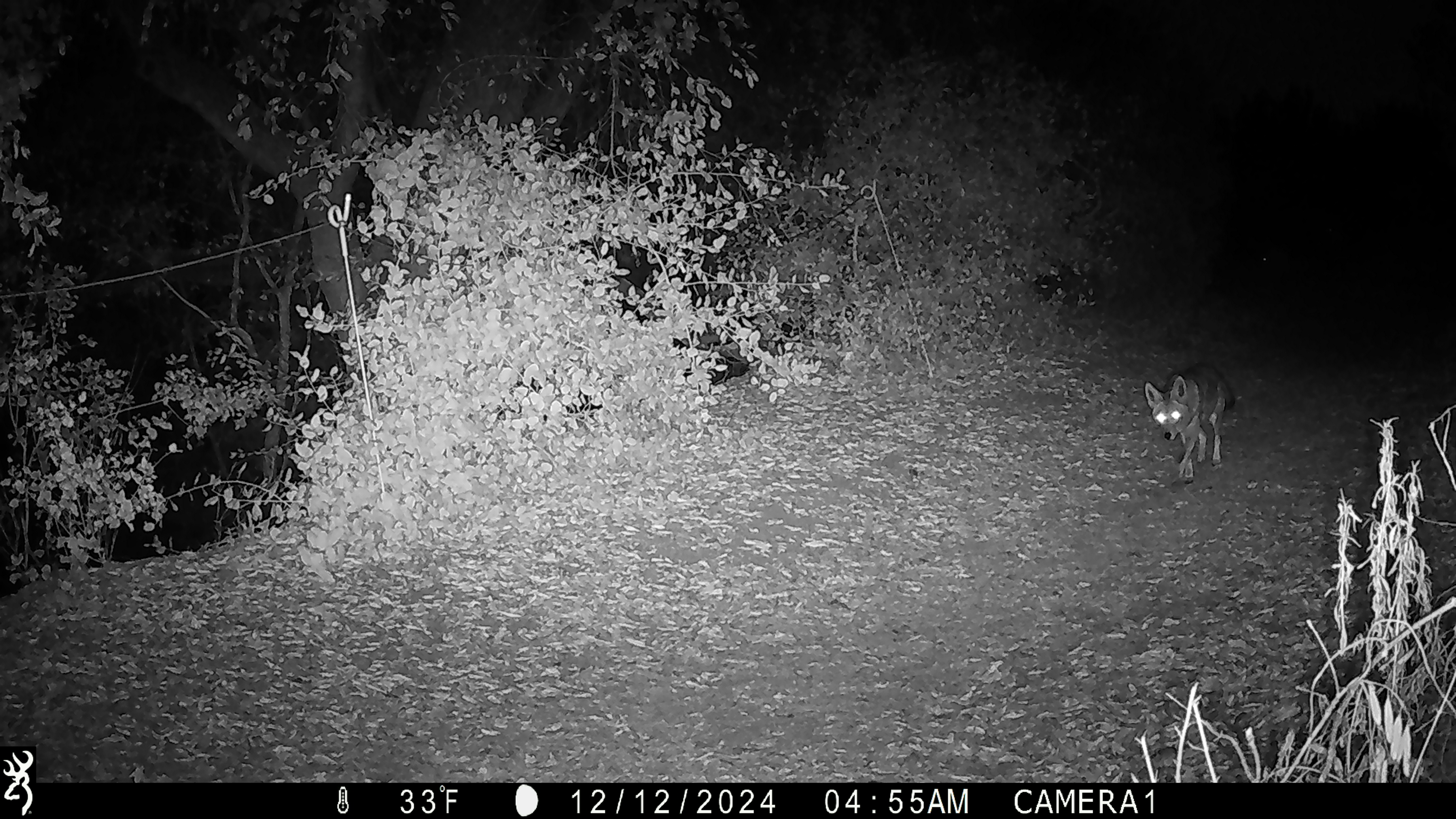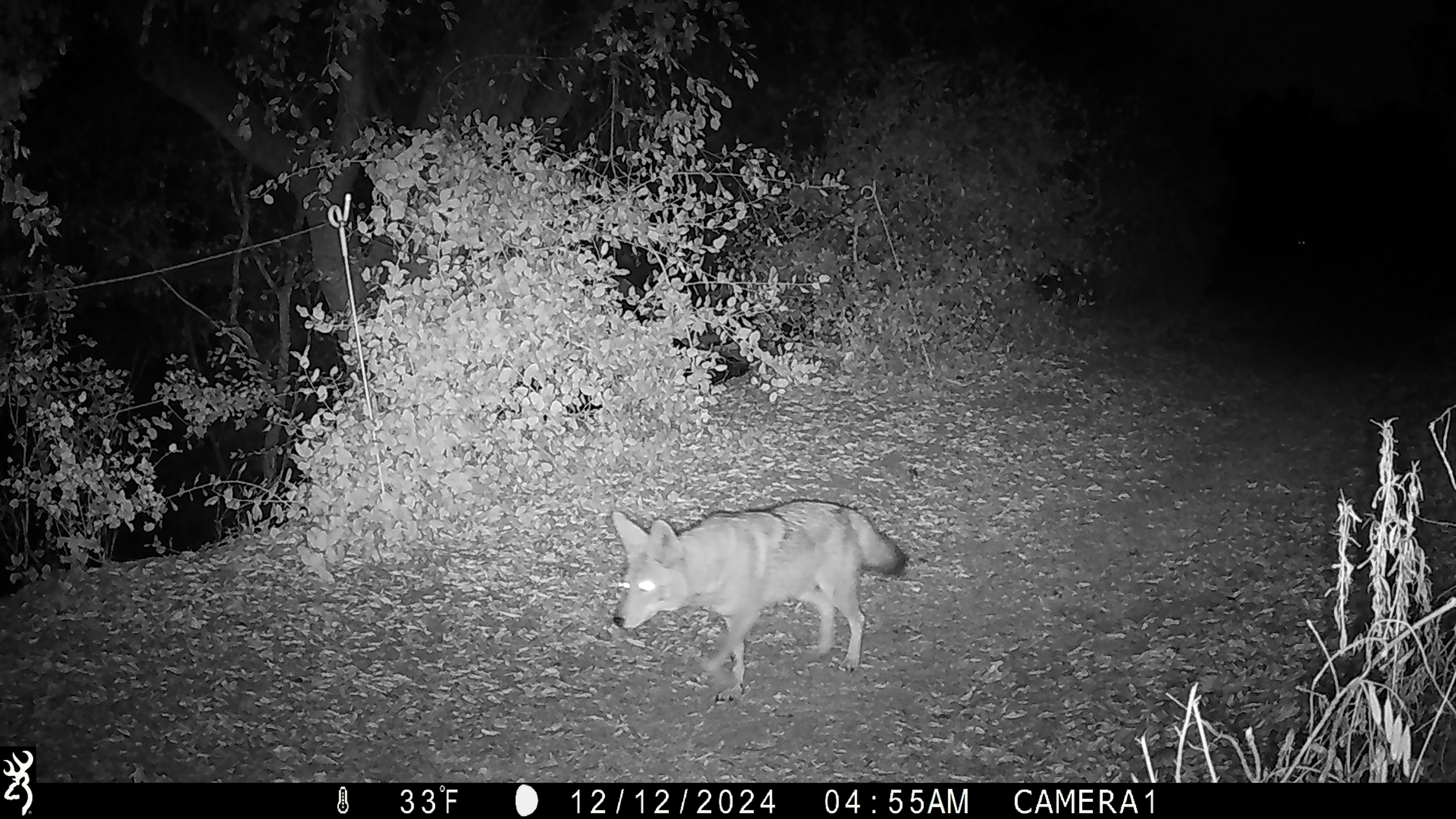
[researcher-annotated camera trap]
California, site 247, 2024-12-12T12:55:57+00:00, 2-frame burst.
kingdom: Animalia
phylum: Chordata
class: Mammalia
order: Carnivora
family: Canidae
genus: Canis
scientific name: Canis latrans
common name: coyote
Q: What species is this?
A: Coyote (Canis latrans).